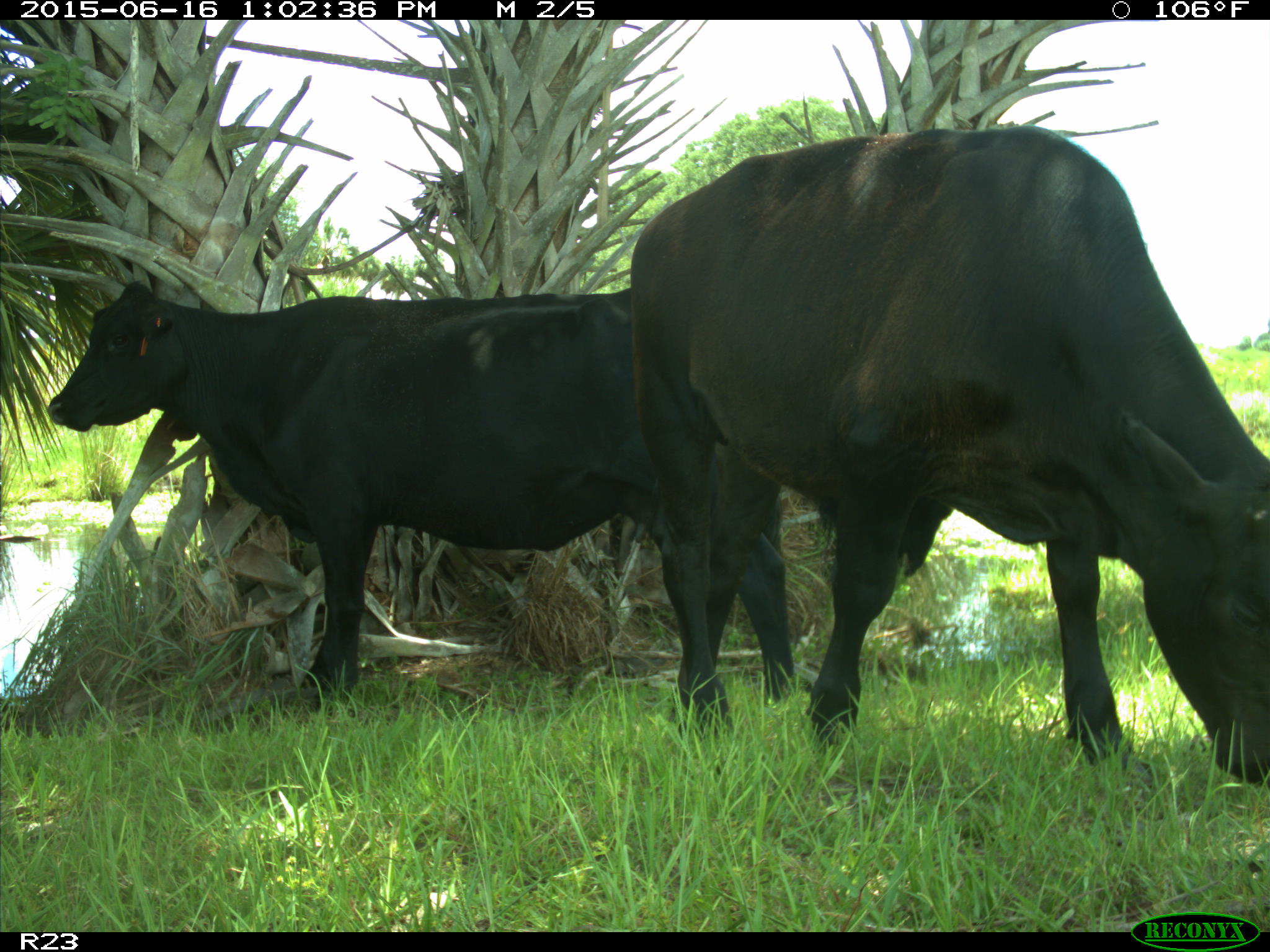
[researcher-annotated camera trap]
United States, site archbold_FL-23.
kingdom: Animalia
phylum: Chordata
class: Mammalia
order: Artiodactyla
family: Bovidae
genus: Bos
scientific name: Bos taurus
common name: domestic cow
Bos taurus (domestic cow).